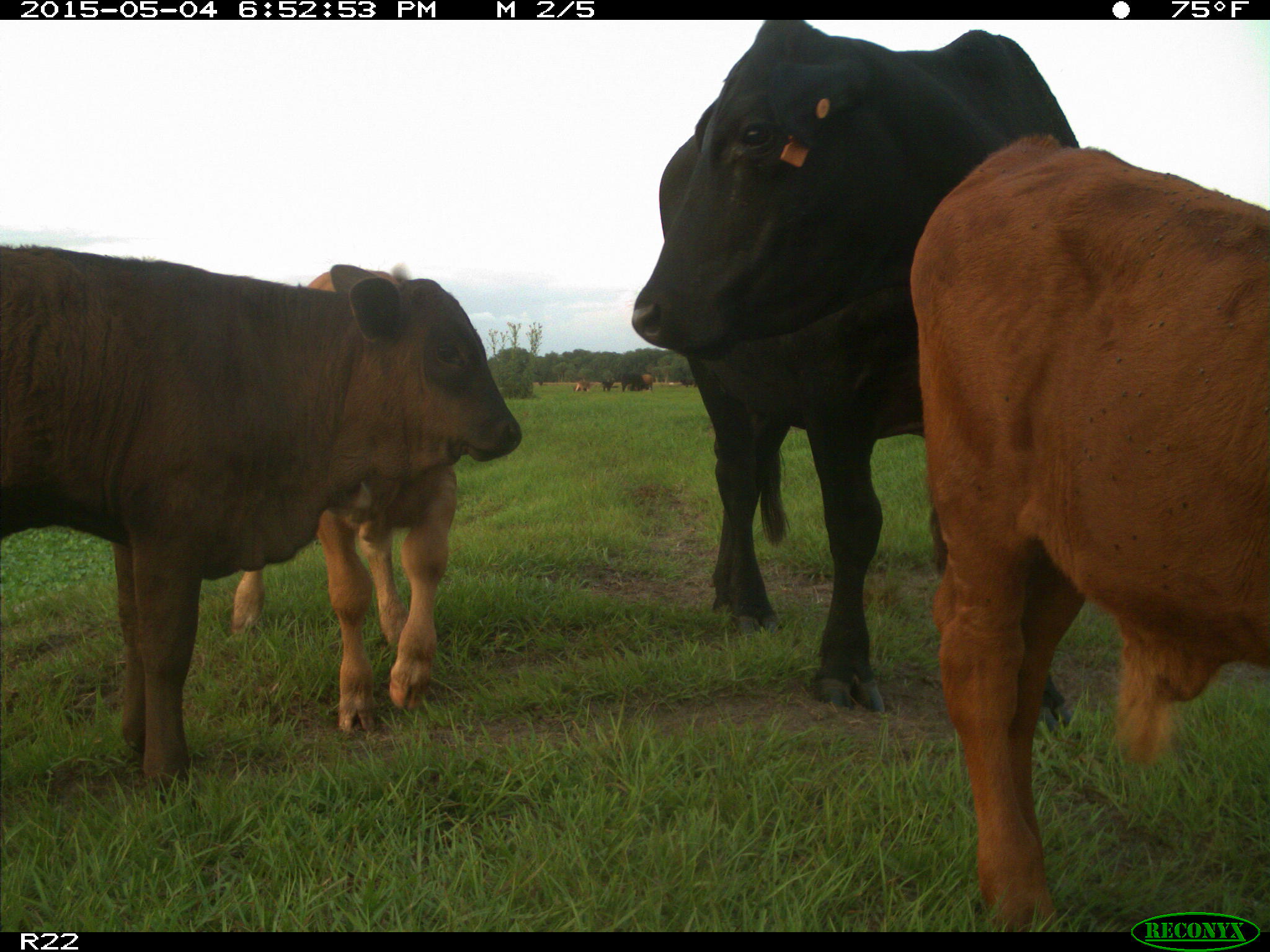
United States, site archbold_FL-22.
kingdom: Animalia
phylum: Chordata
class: Mammalia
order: Artiodactyla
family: Bovidae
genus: Bos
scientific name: Bos taurus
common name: domestic cow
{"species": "Bos taurus (domestic cow)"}